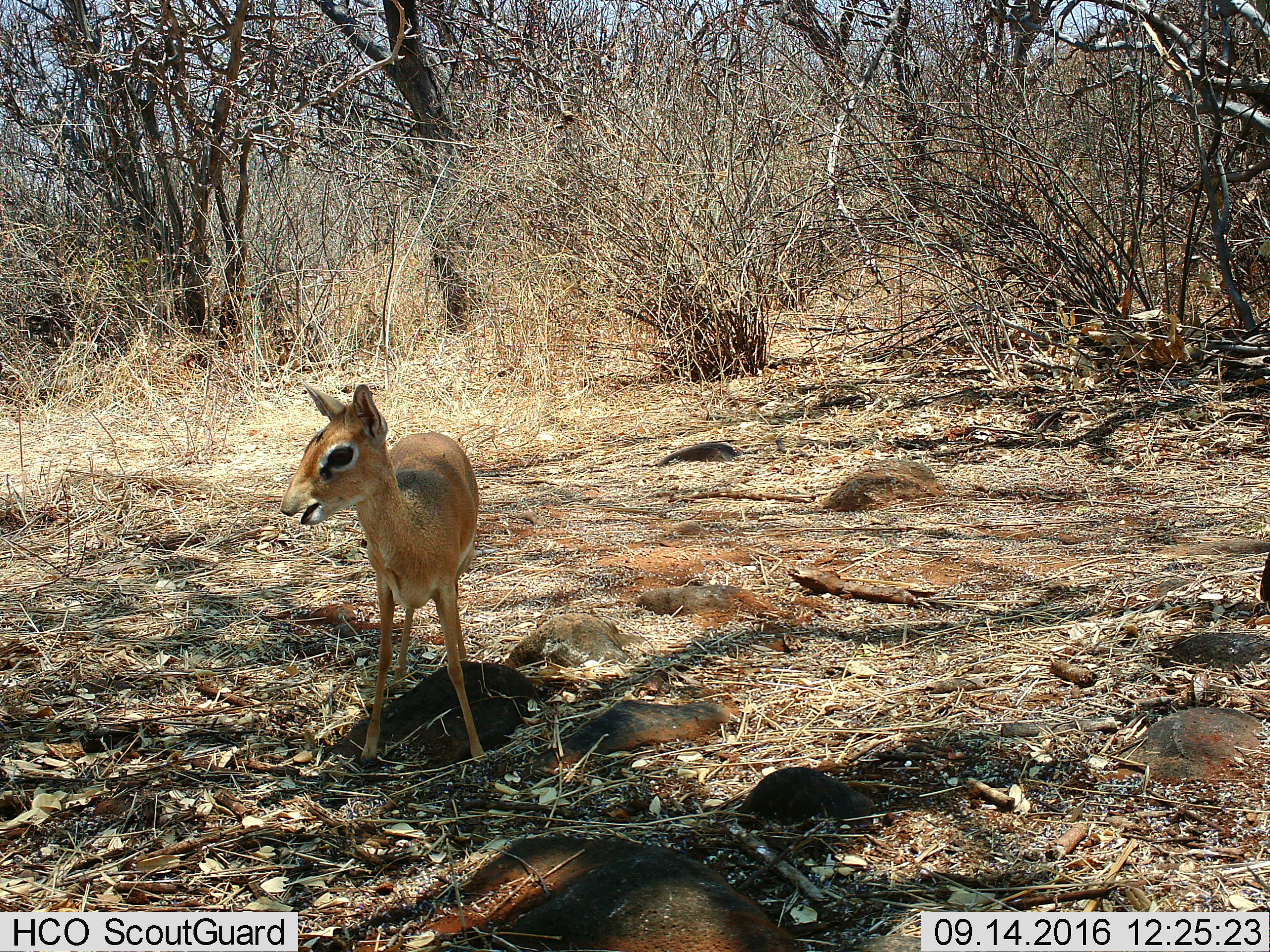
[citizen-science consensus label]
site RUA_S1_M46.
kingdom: Animalia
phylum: Chordata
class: Mammalia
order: Artiodactyla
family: Bovidae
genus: Madoqua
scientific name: Madoqua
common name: dik-dik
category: dikdik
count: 1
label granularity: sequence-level